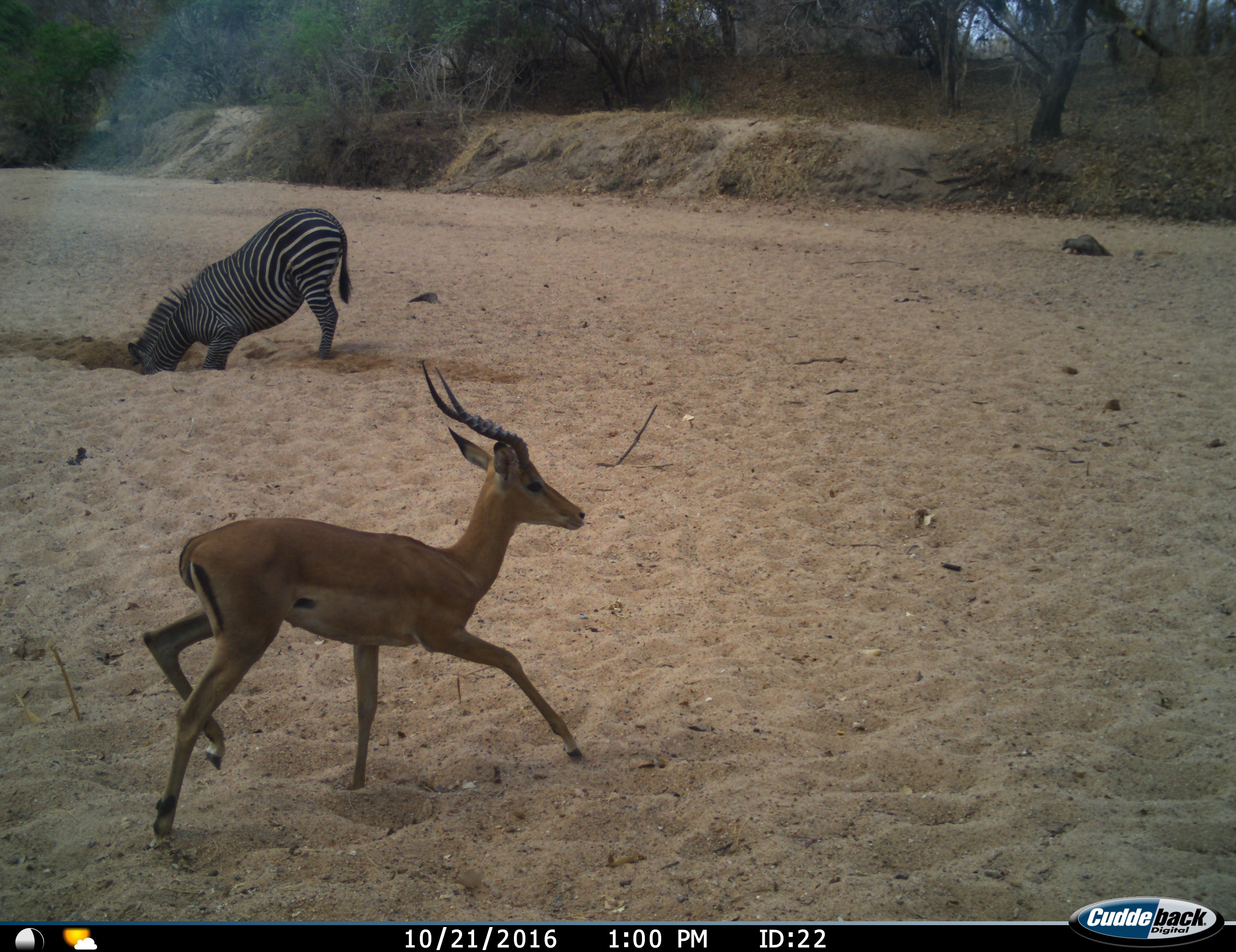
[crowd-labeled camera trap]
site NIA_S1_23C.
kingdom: Animalia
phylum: Chordata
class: Mammalia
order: Artiodactyla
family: Bovidae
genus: Aepyceros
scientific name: Aepyceros melampus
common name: impala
Impala (Aepyceros melampus), count 1. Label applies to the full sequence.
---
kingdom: Animalia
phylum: Chordata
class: Mammalia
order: Perissodactyla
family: Equidae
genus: Equus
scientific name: Equus quagga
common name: plains zebra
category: zebraplains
Zebraplains (plains zebra) (Equus quagga), count 1. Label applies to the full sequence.